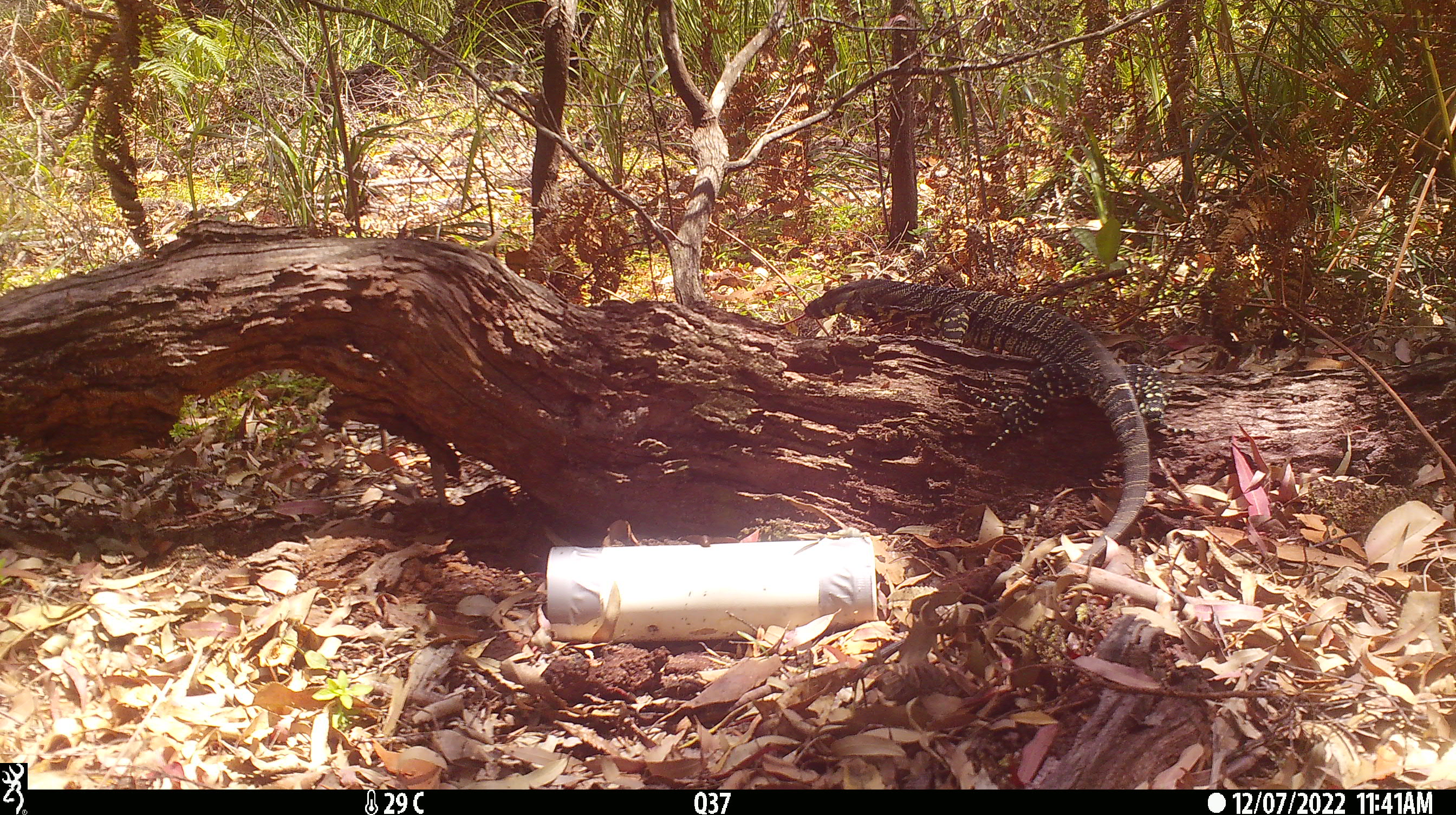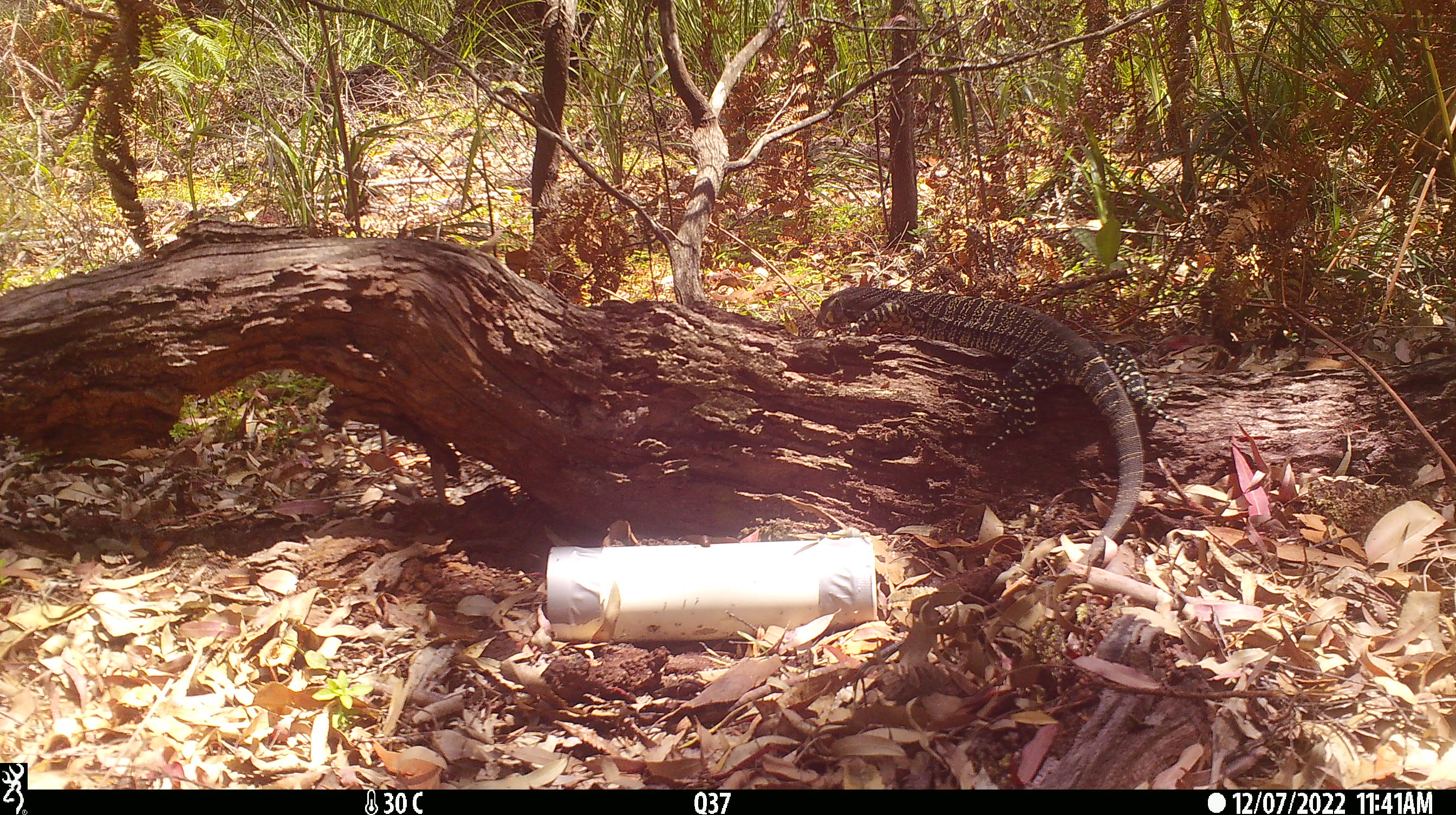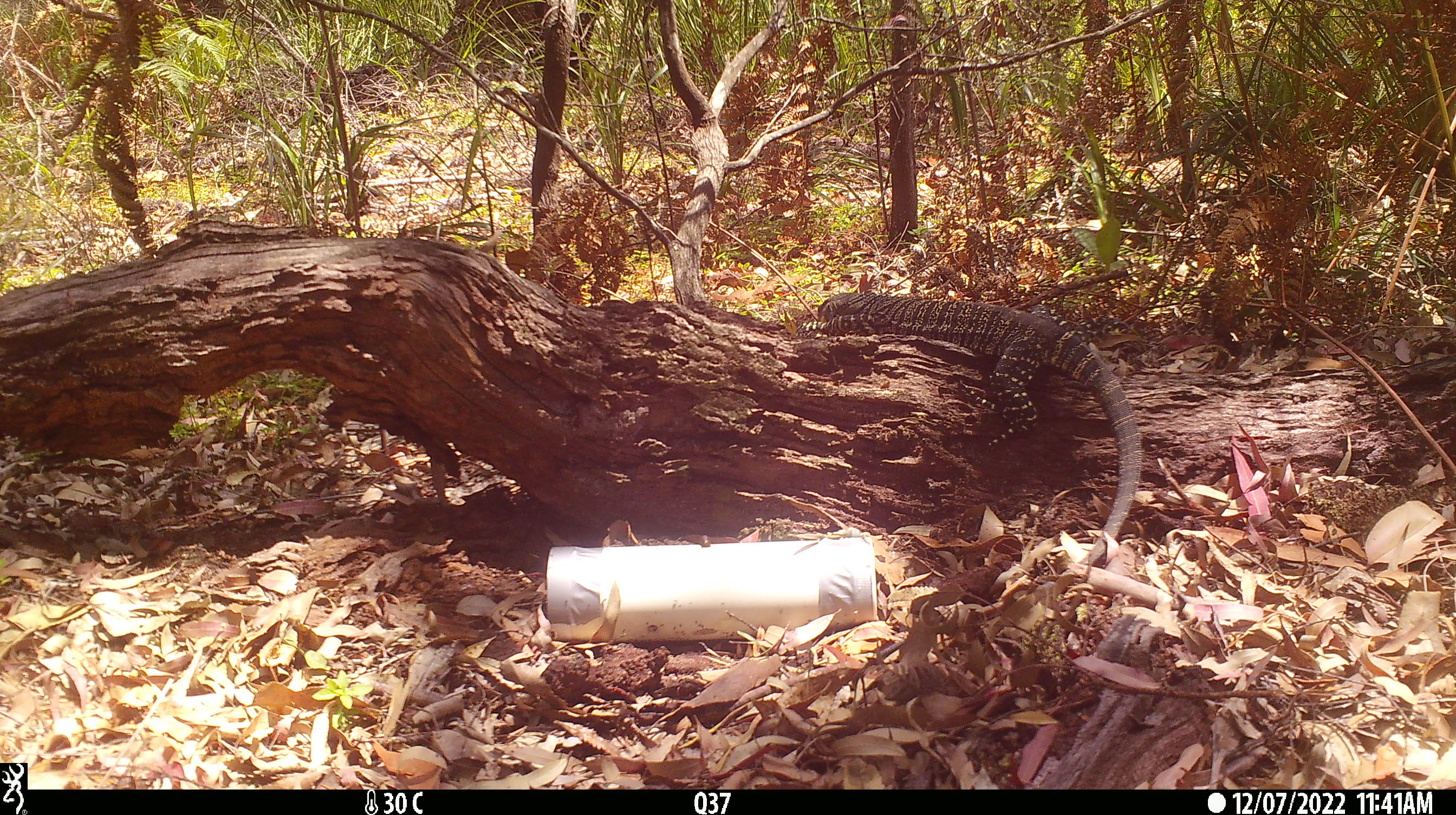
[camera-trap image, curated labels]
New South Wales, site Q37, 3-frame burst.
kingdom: Animalia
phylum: Chordata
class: Reptilia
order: Squamata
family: Varanidae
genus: Varanus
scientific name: Varanus varius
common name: lace monitor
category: goanna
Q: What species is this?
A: Goanna (lace monitor) (Varanus varius).